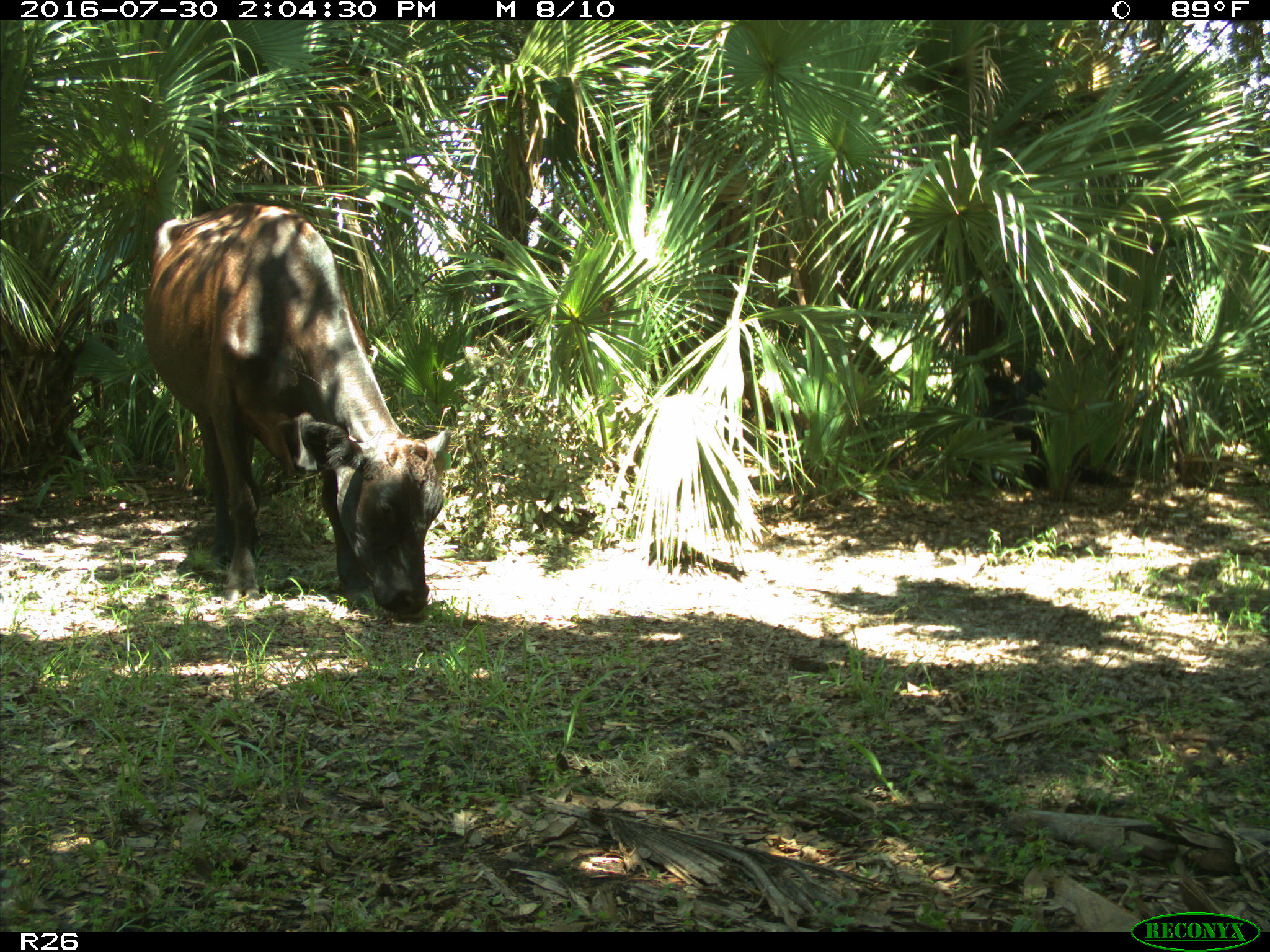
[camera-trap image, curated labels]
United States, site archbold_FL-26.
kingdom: Animalia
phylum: Chordata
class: Mammalia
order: Artiodactyla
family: Bovidae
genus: Bos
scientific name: Bos taurus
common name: domestic cow